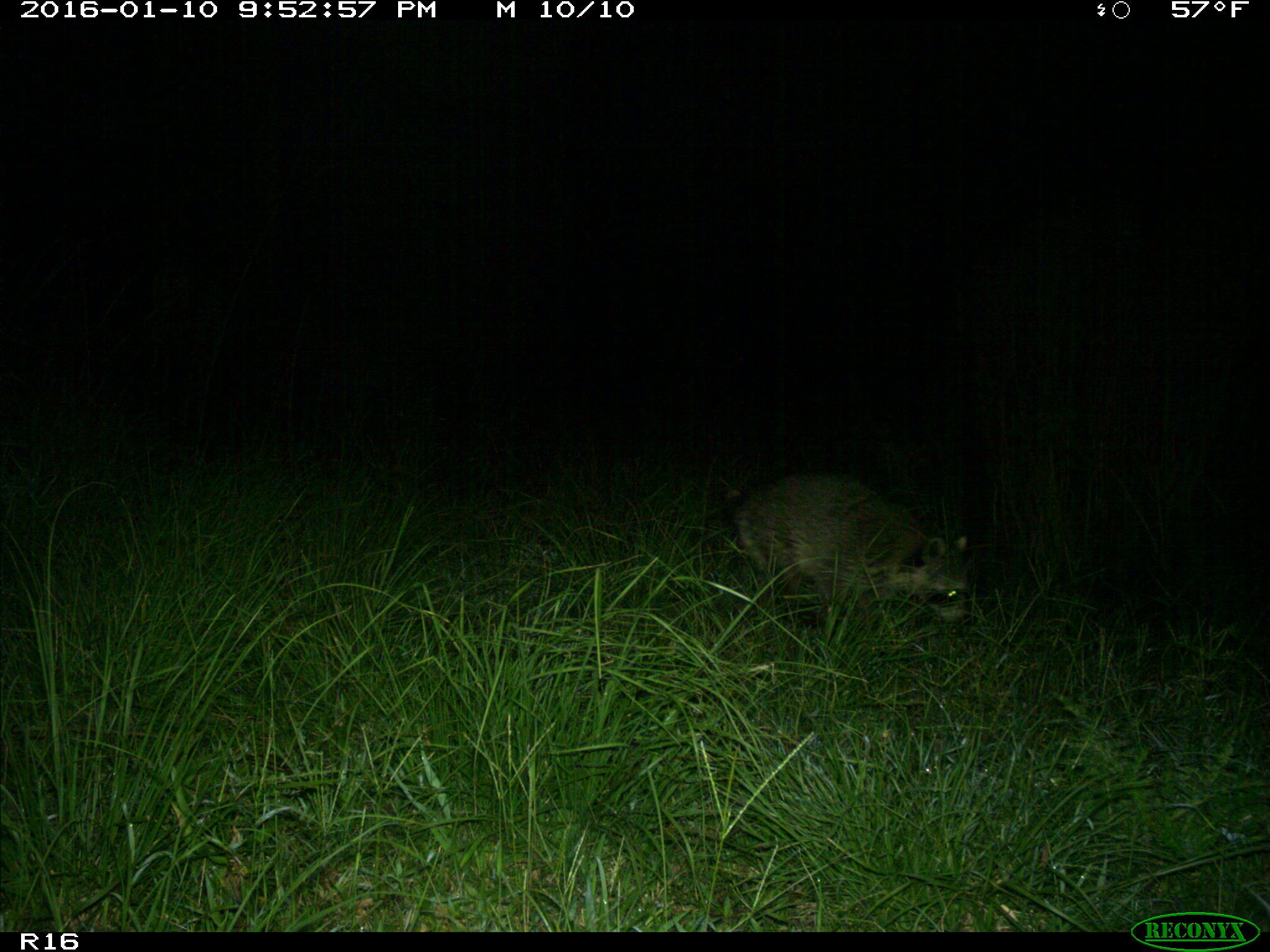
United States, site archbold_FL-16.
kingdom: Animalia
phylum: Chordata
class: Mammalia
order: Carnivora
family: Procyonidae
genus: Procyon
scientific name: Procyon lotor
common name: common raccoon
Procyon lotor (common raccoon).